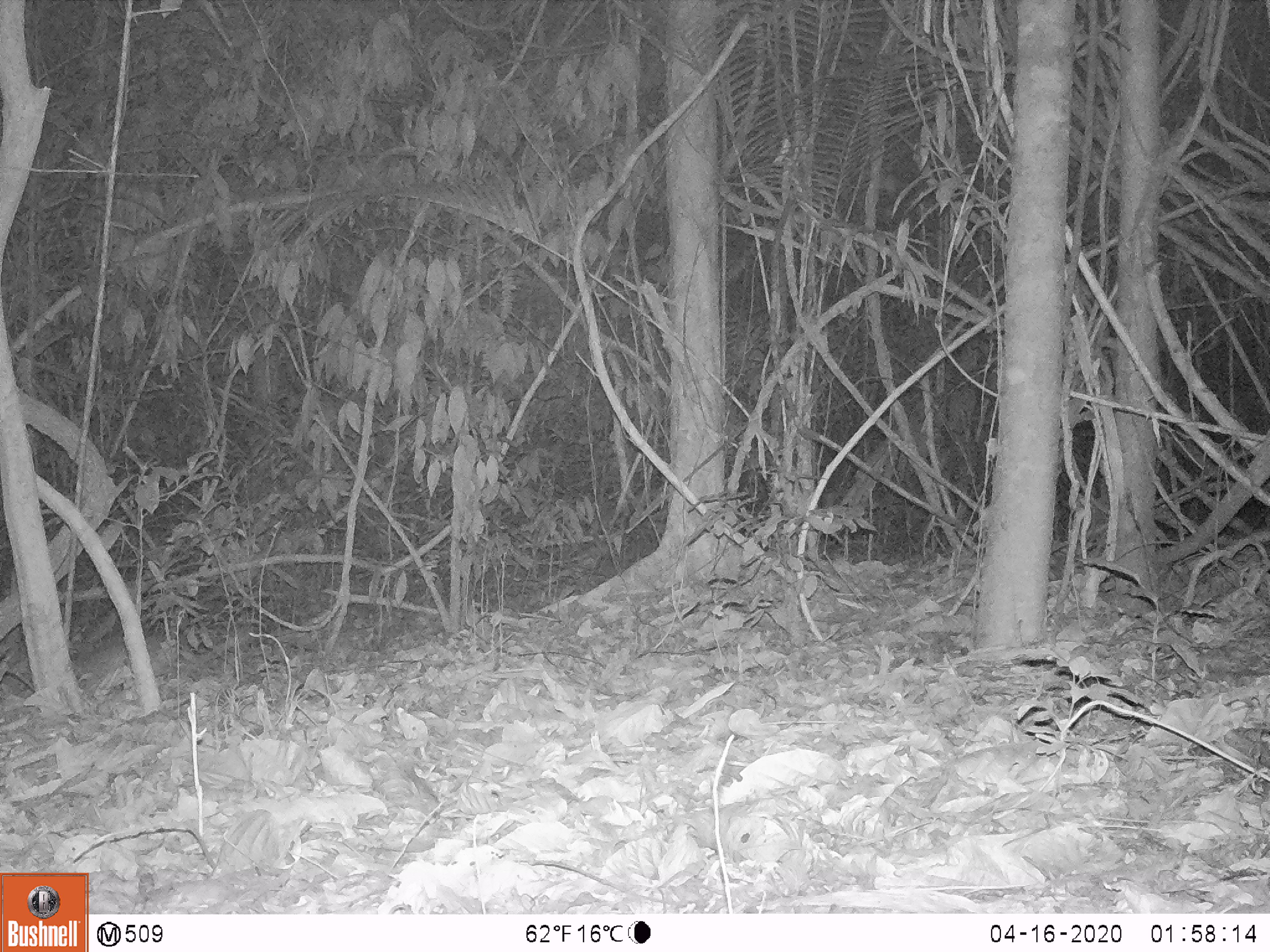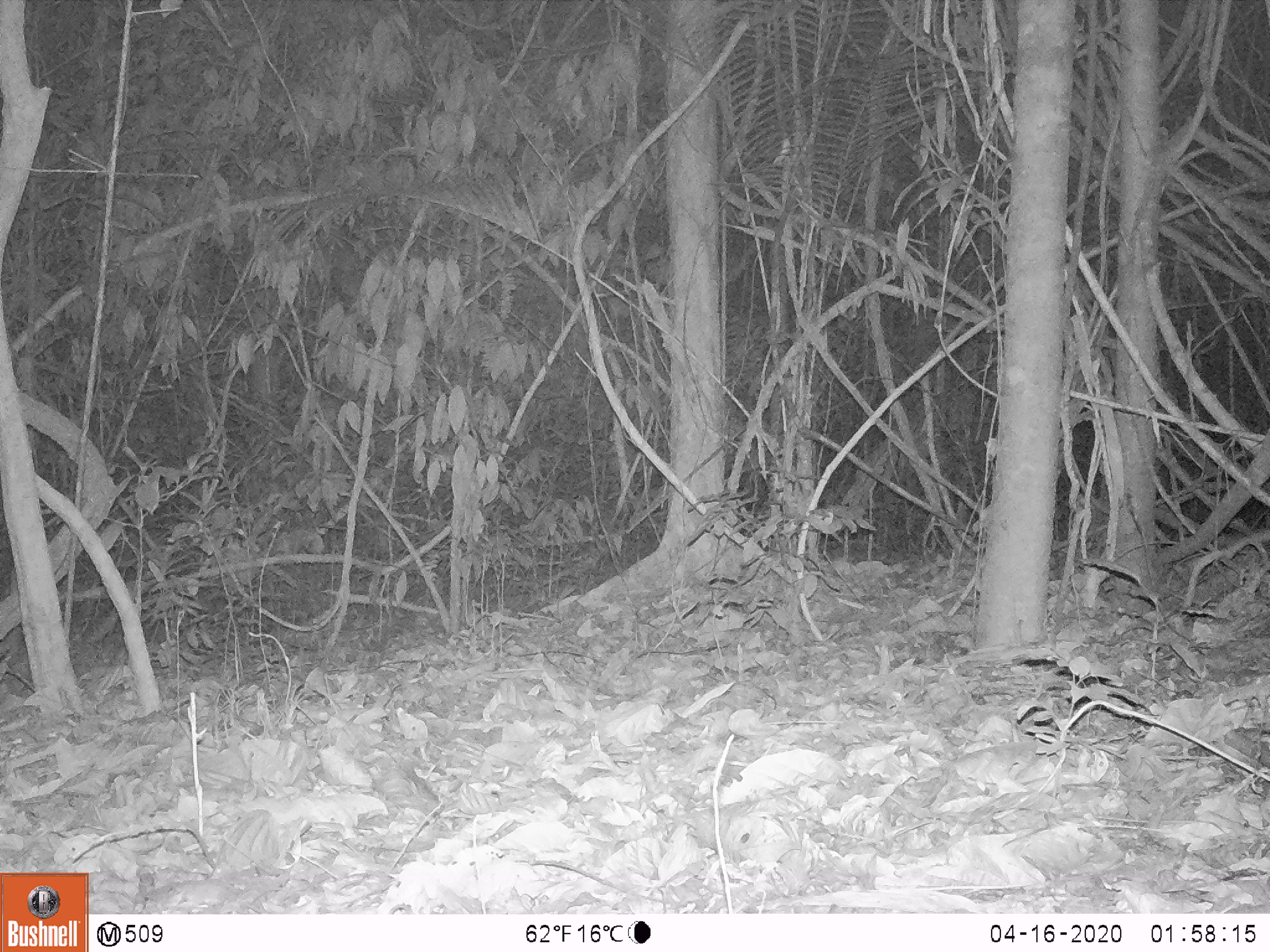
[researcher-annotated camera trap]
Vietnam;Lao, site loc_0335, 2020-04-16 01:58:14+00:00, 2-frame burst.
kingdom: Animalia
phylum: Chordata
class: Mammalia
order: Rodentia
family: Hystricidae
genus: Atherurus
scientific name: Atherurus macrourus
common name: asiatic brush-tailed porcupine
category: asiatic brush tailed porcupine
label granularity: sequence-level